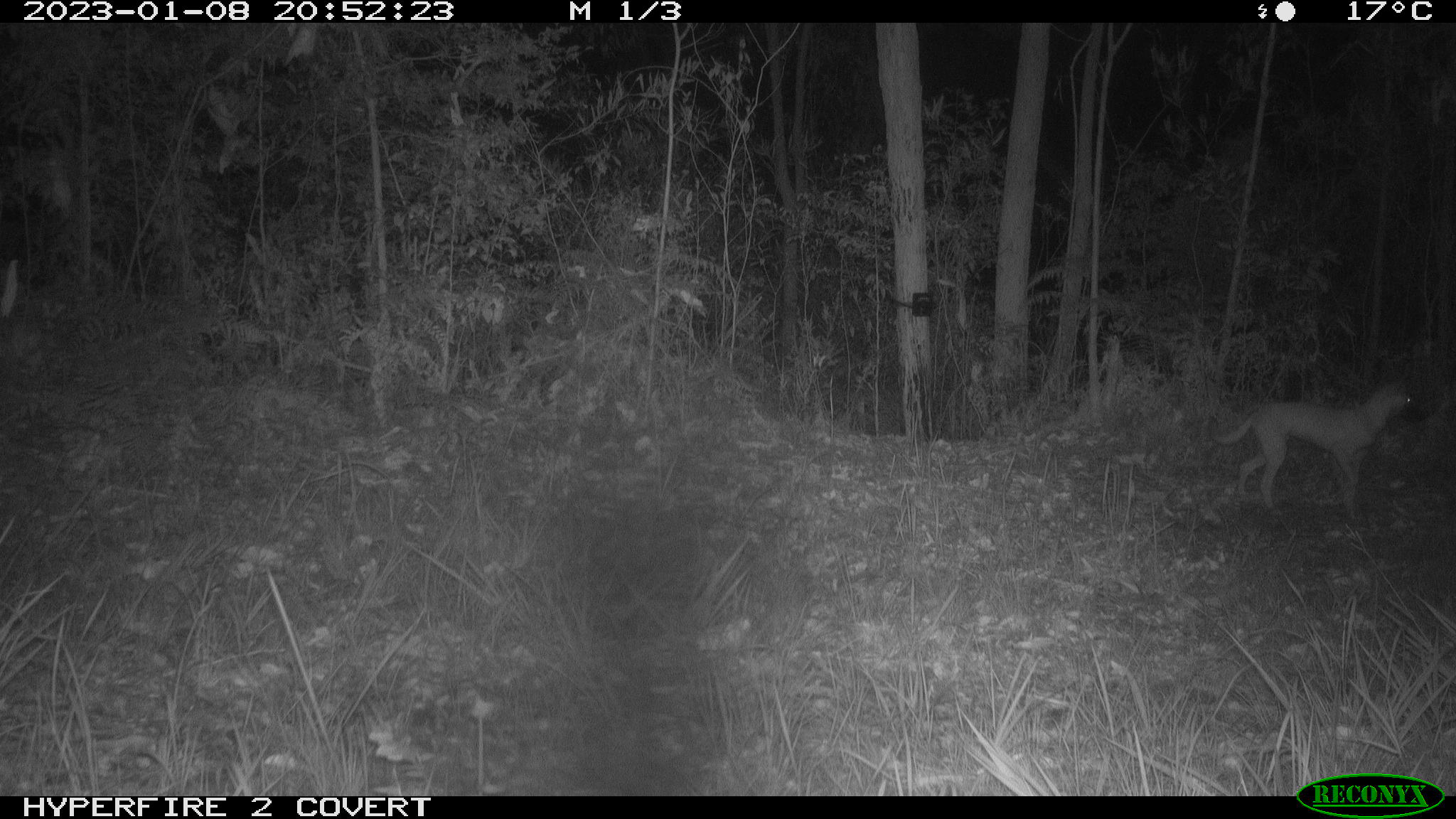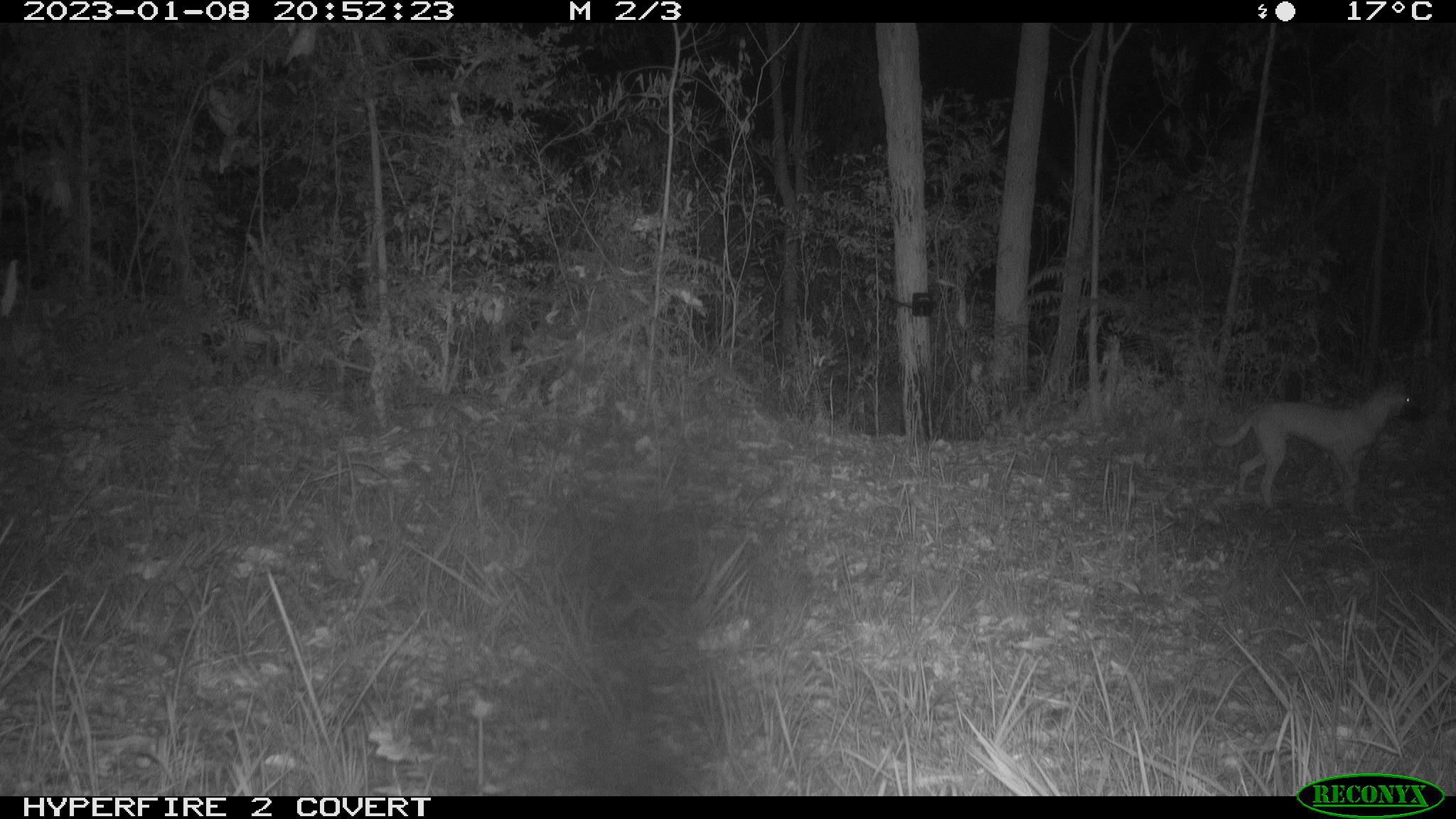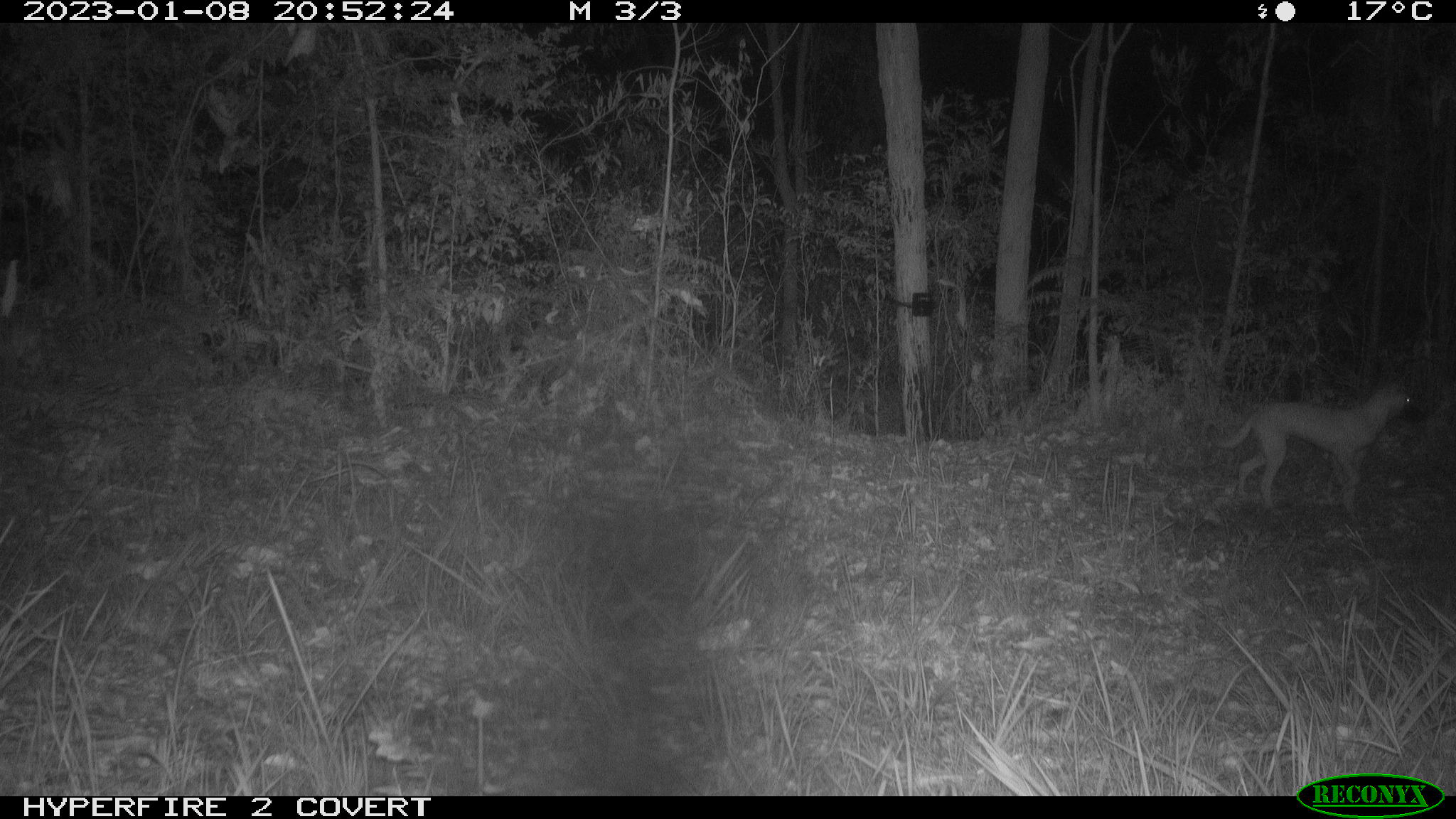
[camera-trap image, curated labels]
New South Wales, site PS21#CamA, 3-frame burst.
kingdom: Animalia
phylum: Chordata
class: Mammalia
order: Carnivora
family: Canidae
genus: Canis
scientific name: Canis familiaris dingo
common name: dingo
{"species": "dingo (Canis familiaris dingo)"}